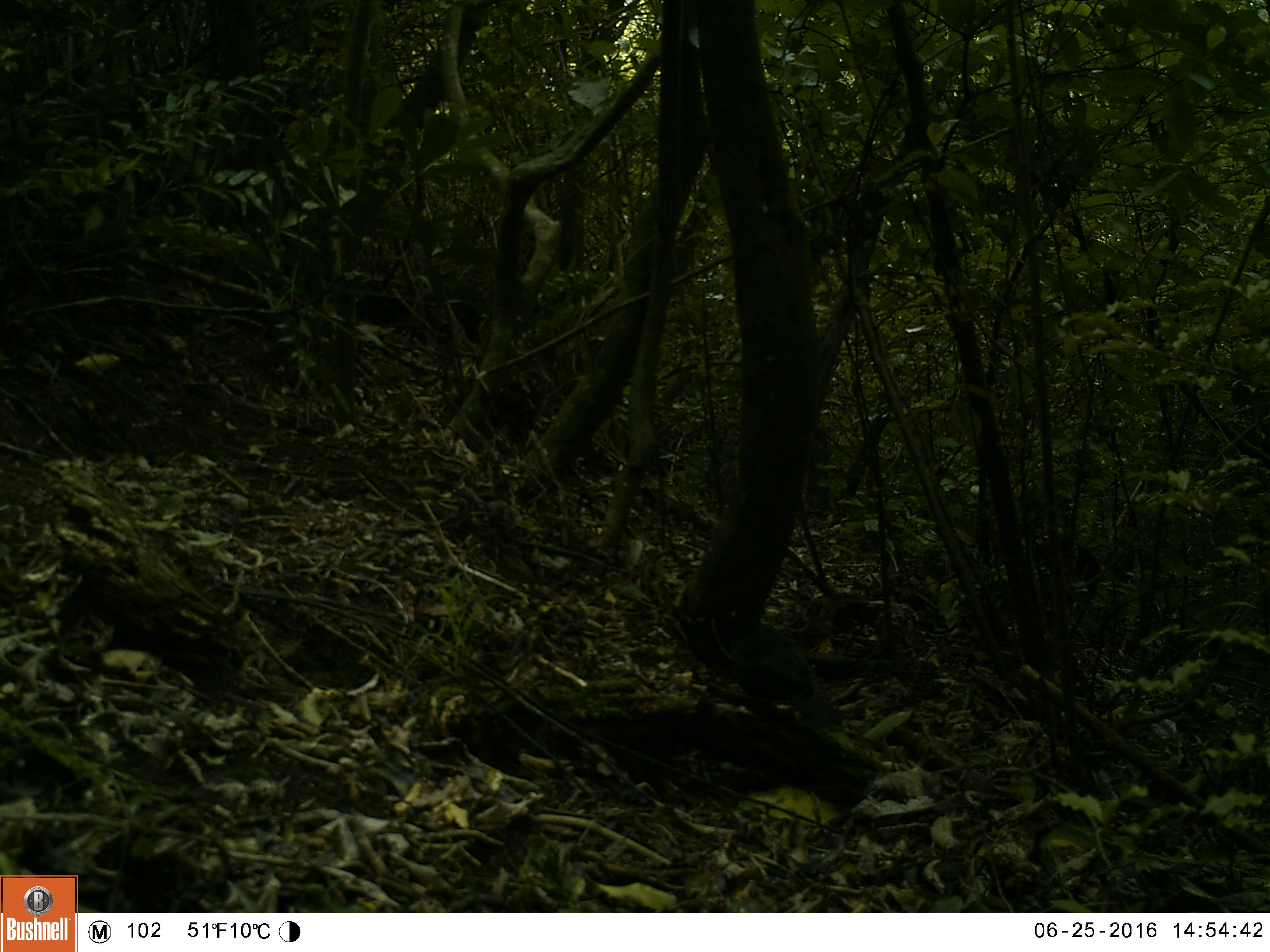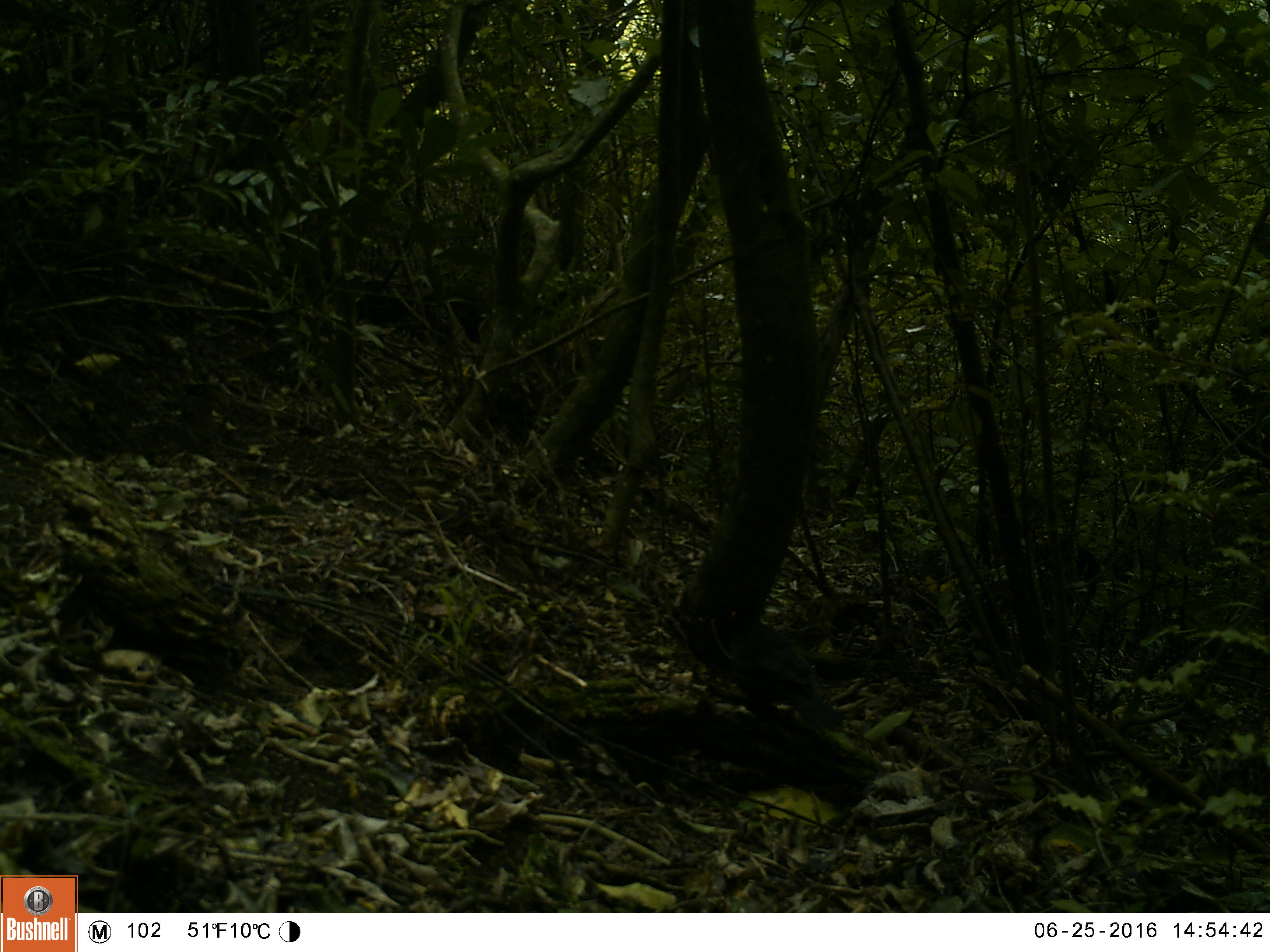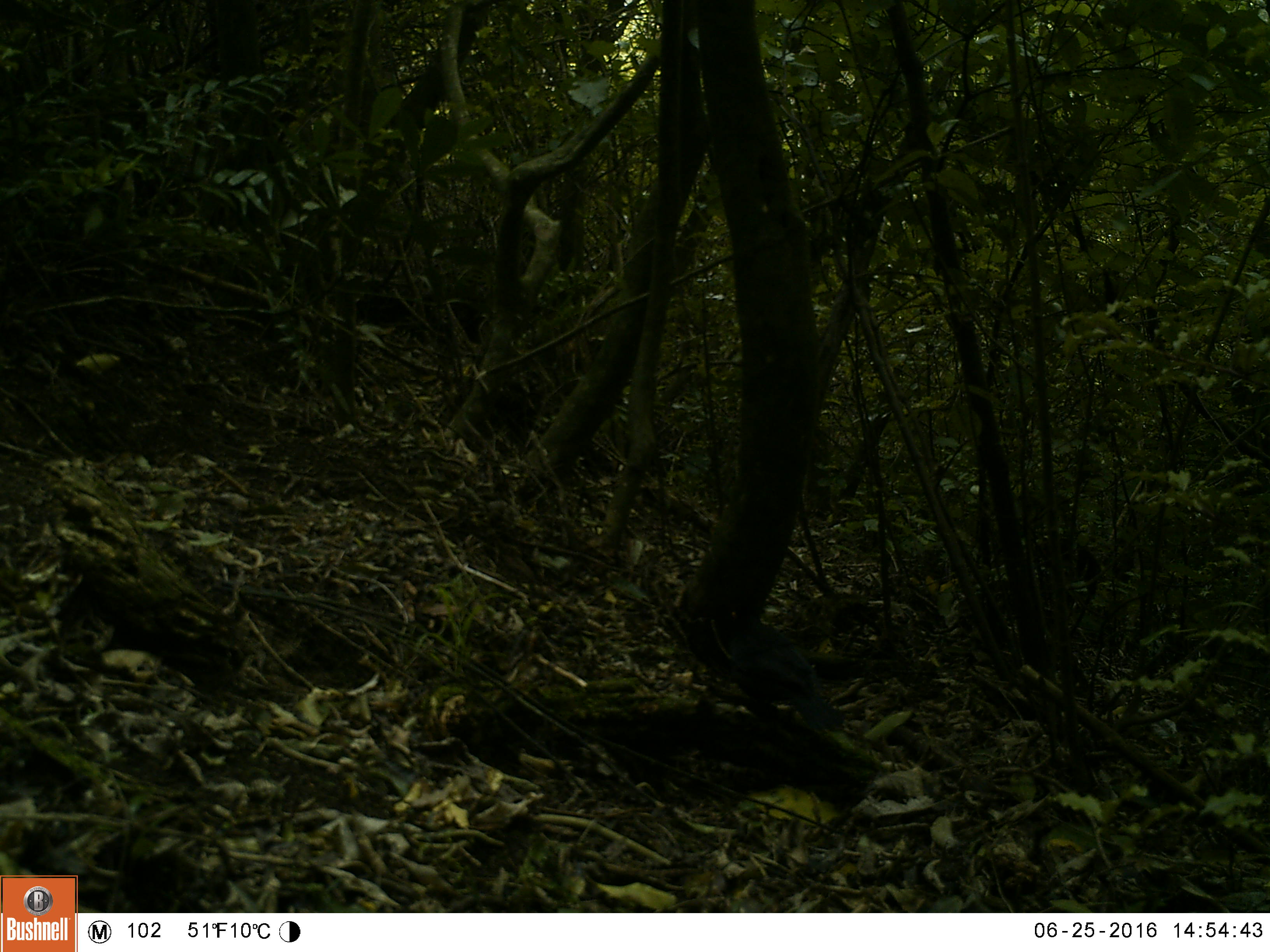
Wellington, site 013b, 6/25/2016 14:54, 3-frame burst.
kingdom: Animalia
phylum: Chordata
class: Aves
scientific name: Aves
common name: bird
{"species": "bird (Aves)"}